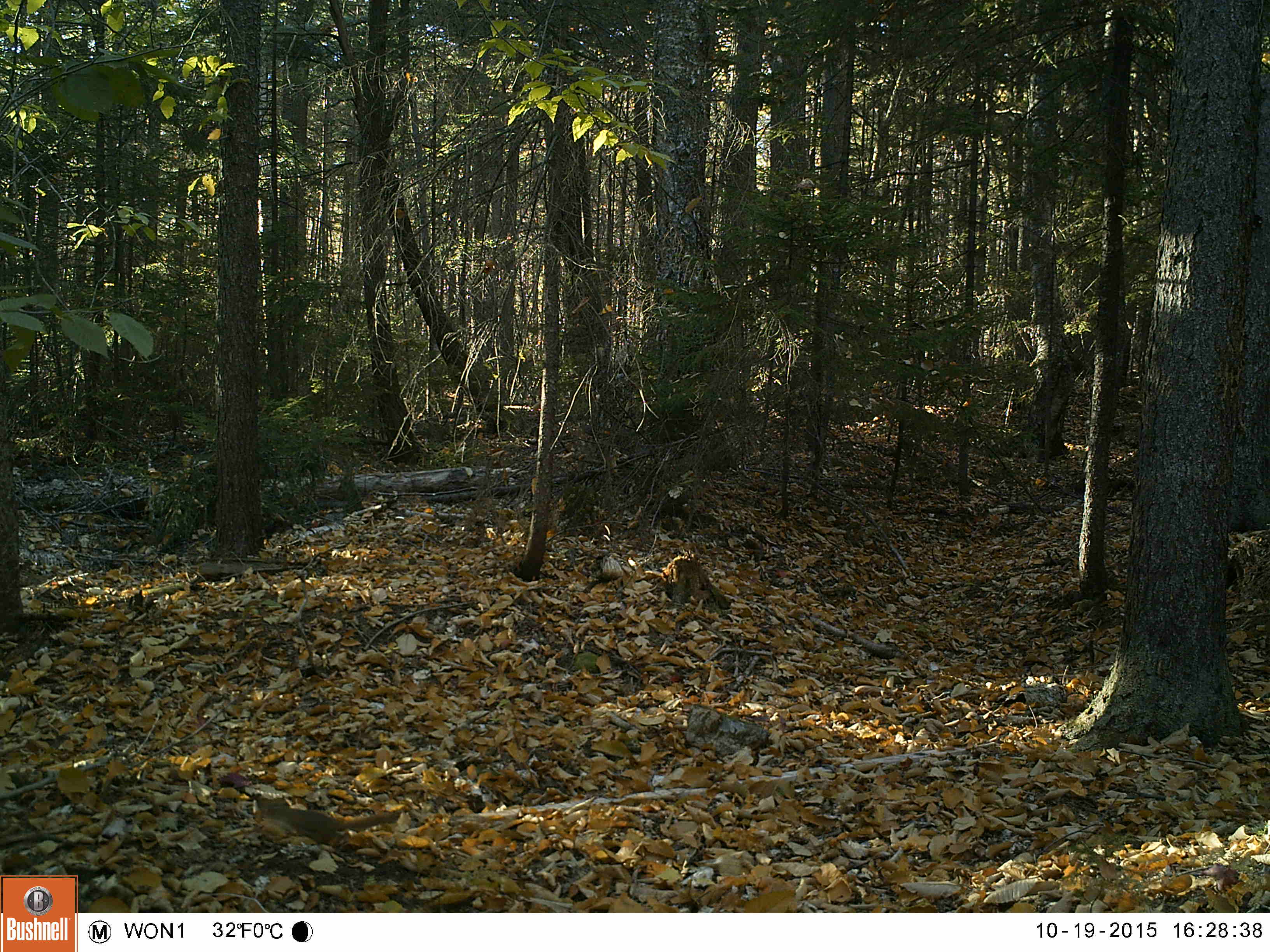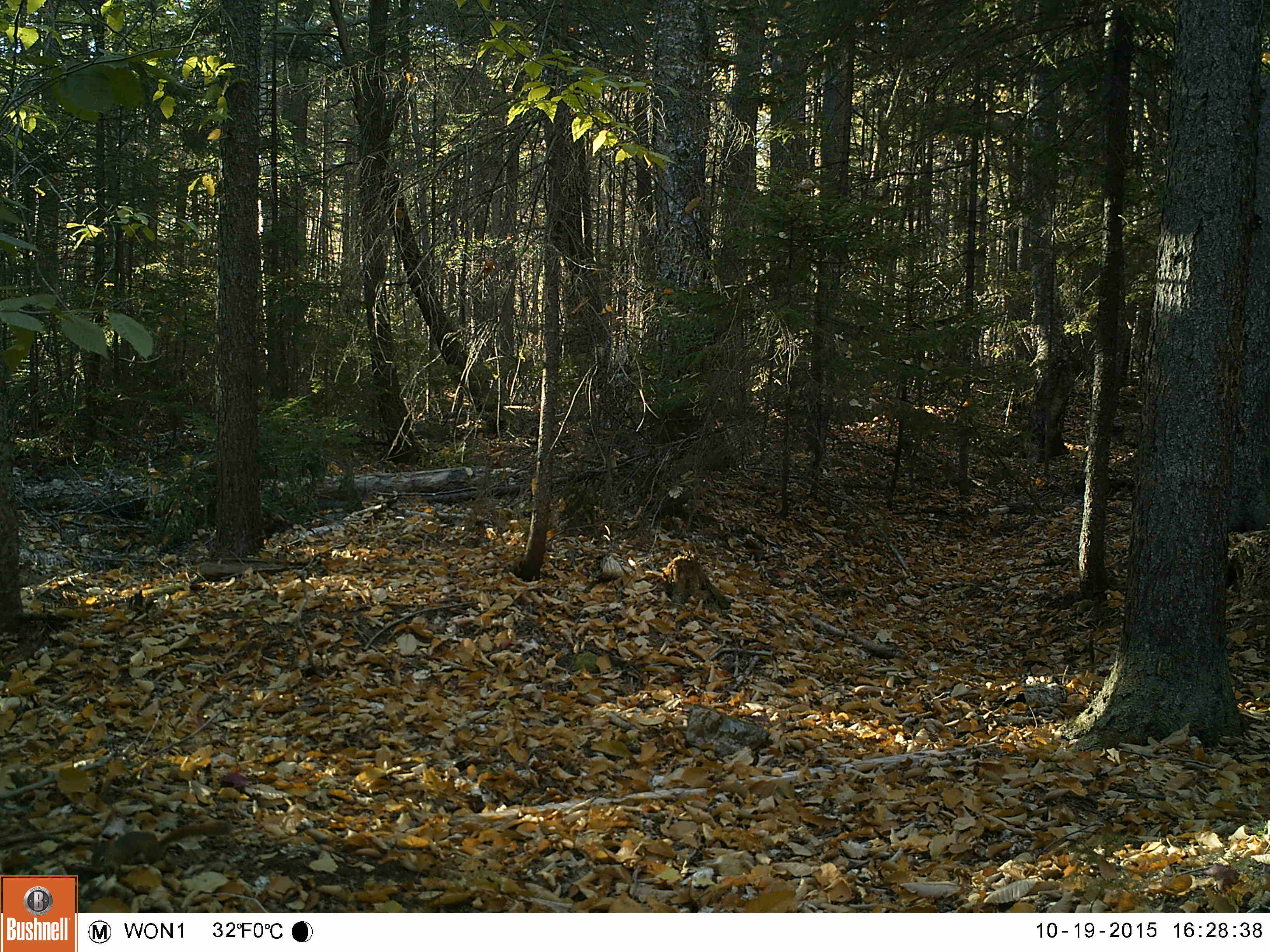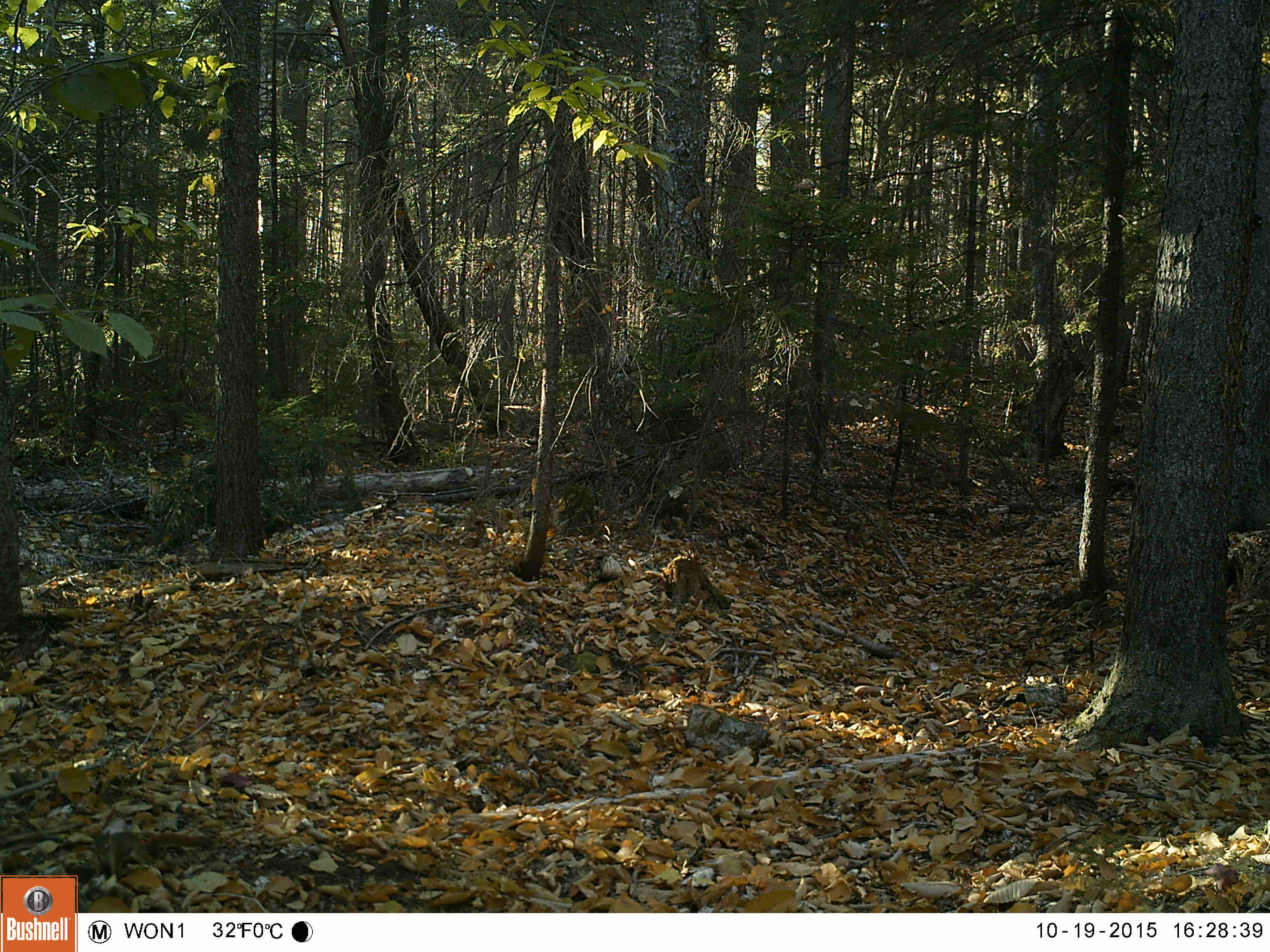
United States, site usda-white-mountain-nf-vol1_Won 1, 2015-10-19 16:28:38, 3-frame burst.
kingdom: Animalia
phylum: Chordata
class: Mammalia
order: Rodentia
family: Sciuridae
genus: Tamiasciurus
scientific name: Tamiasciurus hudsonicus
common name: red squirrel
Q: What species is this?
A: Red squirrel (Tamiasciurus hudsonicus).